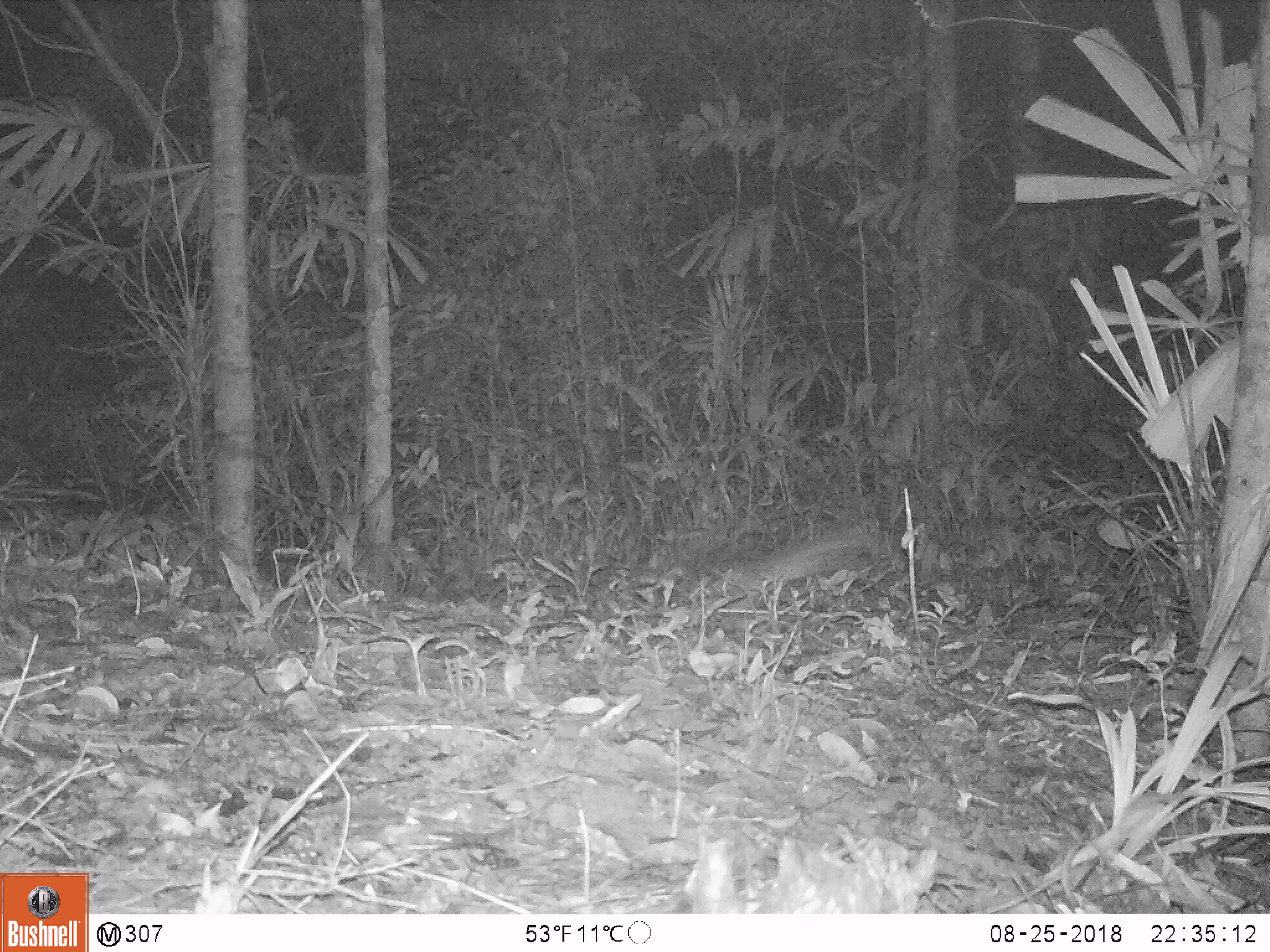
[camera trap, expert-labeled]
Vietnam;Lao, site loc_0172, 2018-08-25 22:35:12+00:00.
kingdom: Animalia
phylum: Chordata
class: Mammalia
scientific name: Mammalia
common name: mammal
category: unidentified small mammal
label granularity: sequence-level